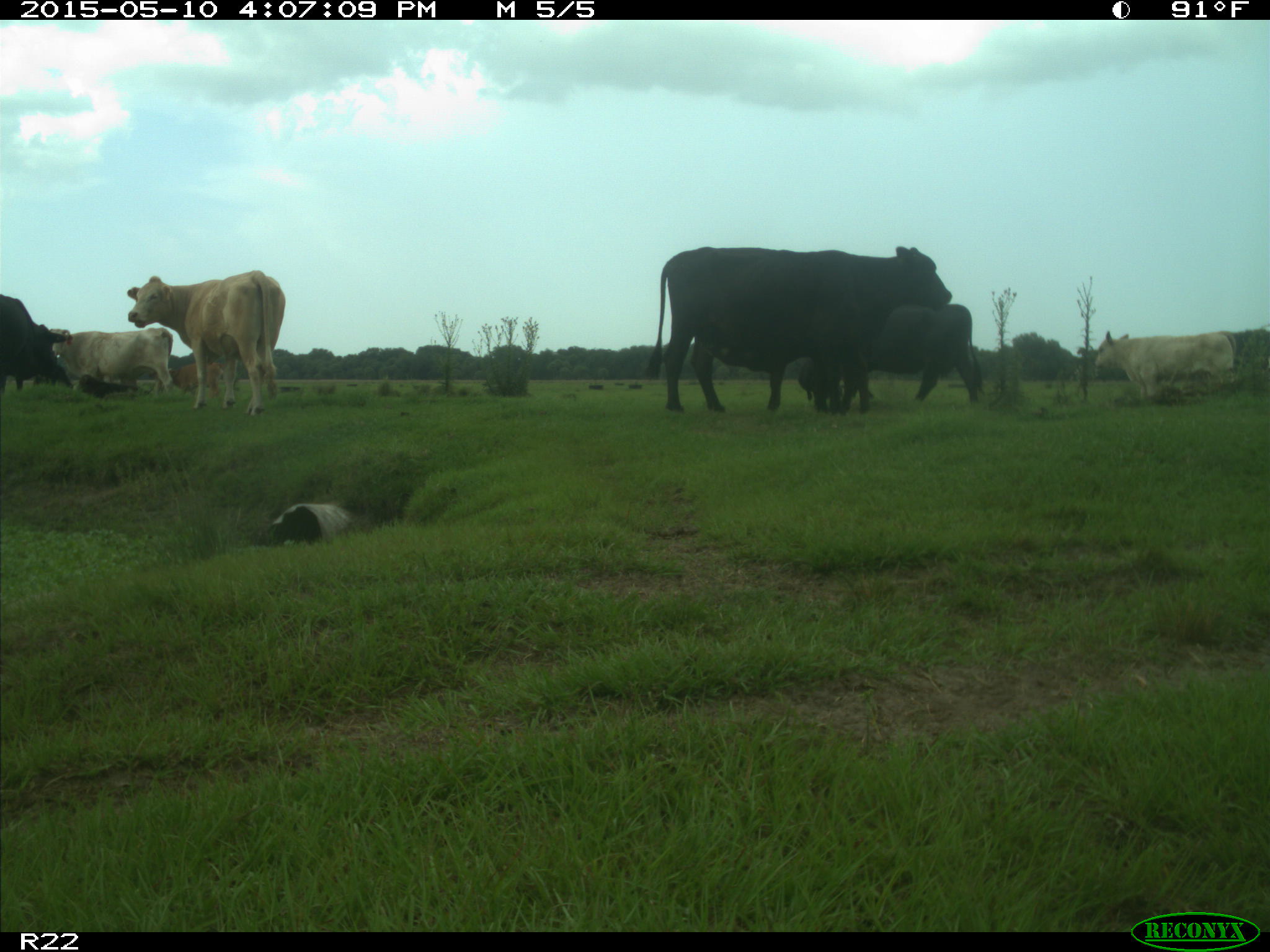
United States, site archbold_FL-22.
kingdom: Animalia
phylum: Chordata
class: Mammalia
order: Artiodactyla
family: Bovidae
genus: Bos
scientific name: Bos taurus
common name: domestic cow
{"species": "Bos taurus (domestic cow)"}